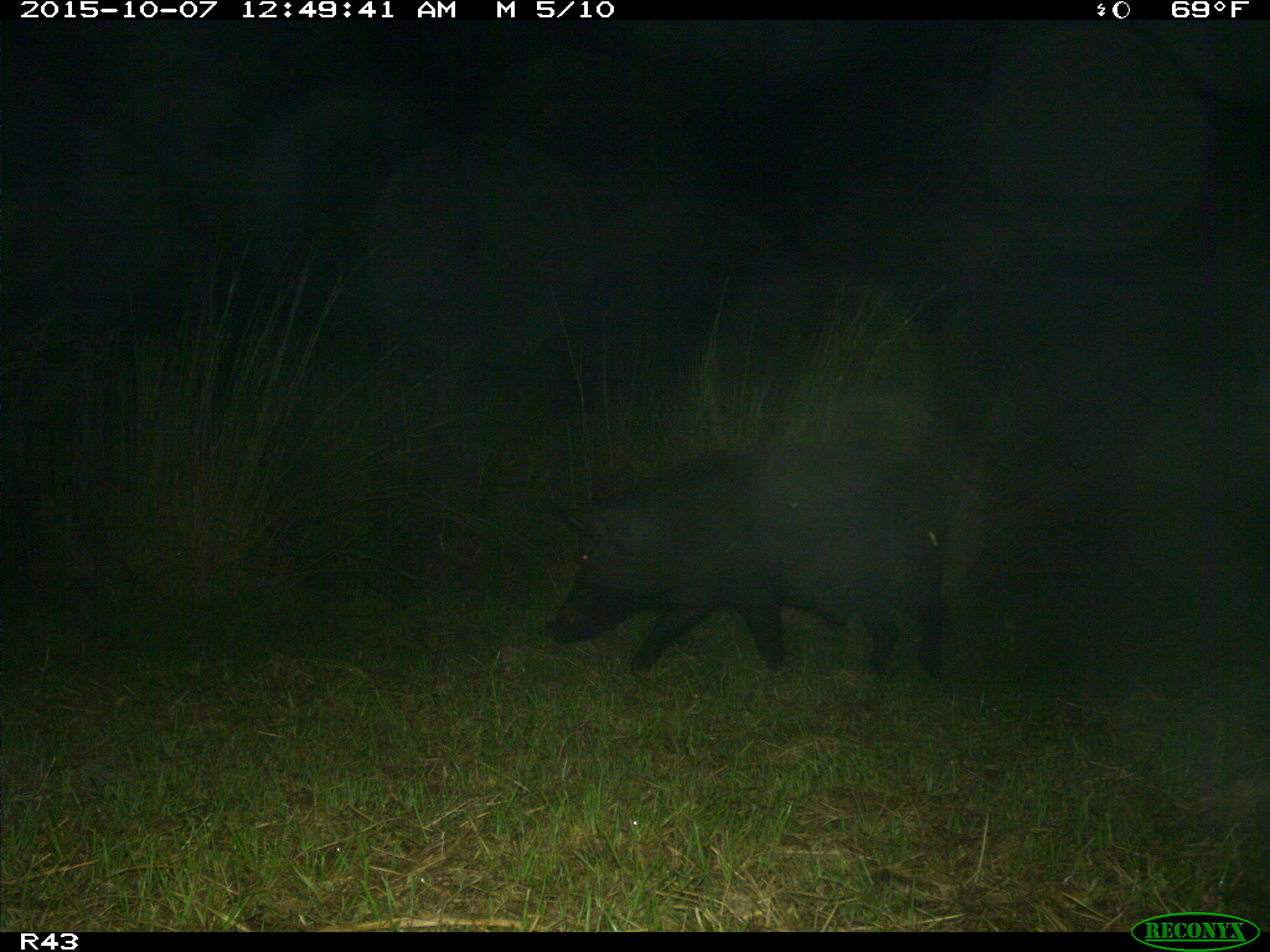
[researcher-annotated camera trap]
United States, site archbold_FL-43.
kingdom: Animalia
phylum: Chordata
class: Mammalia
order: Artiodactyla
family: Suidae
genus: Sus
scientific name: Sus scrofa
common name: wild boar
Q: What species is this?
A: Sus scrofa (wild boar).